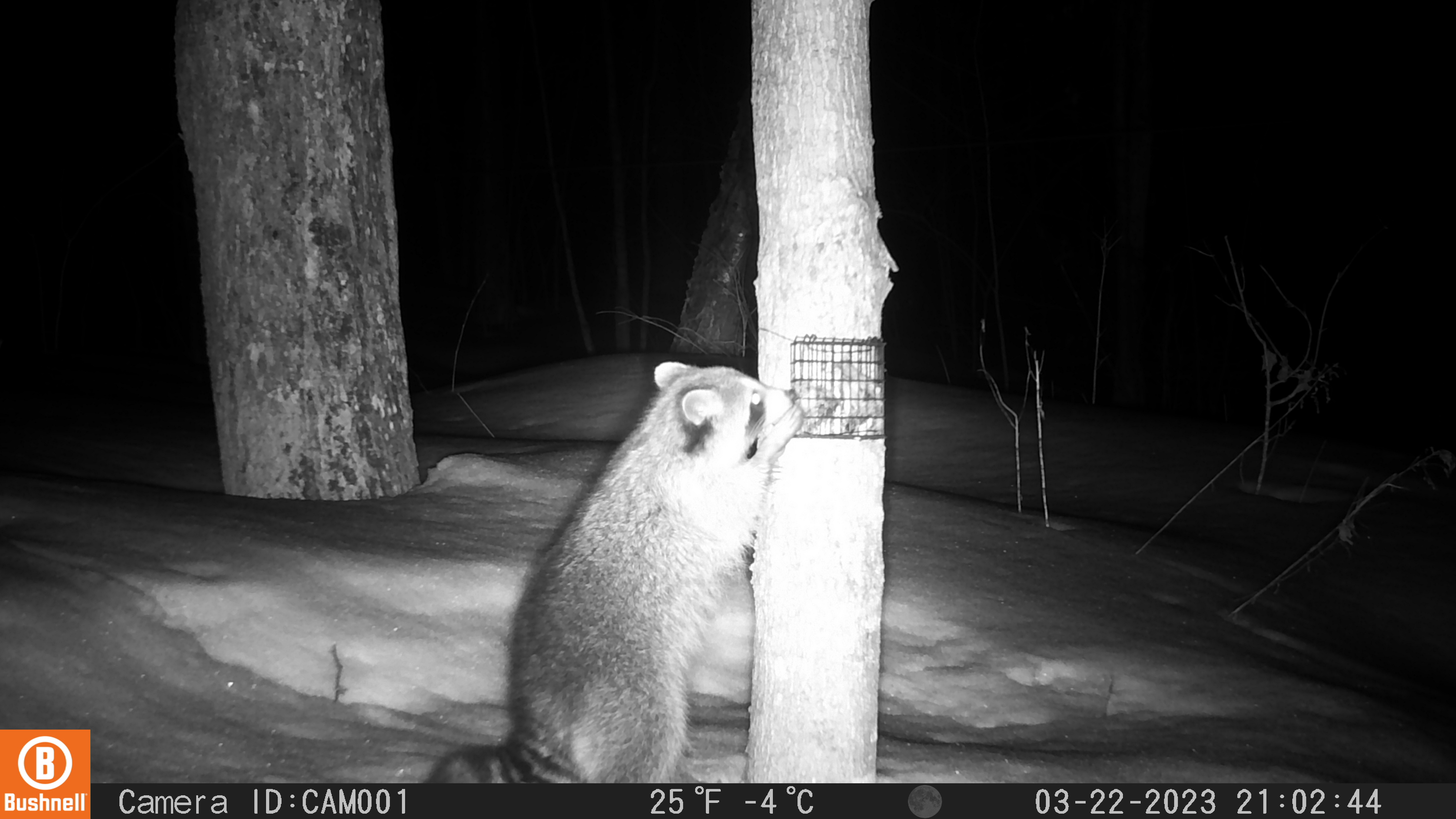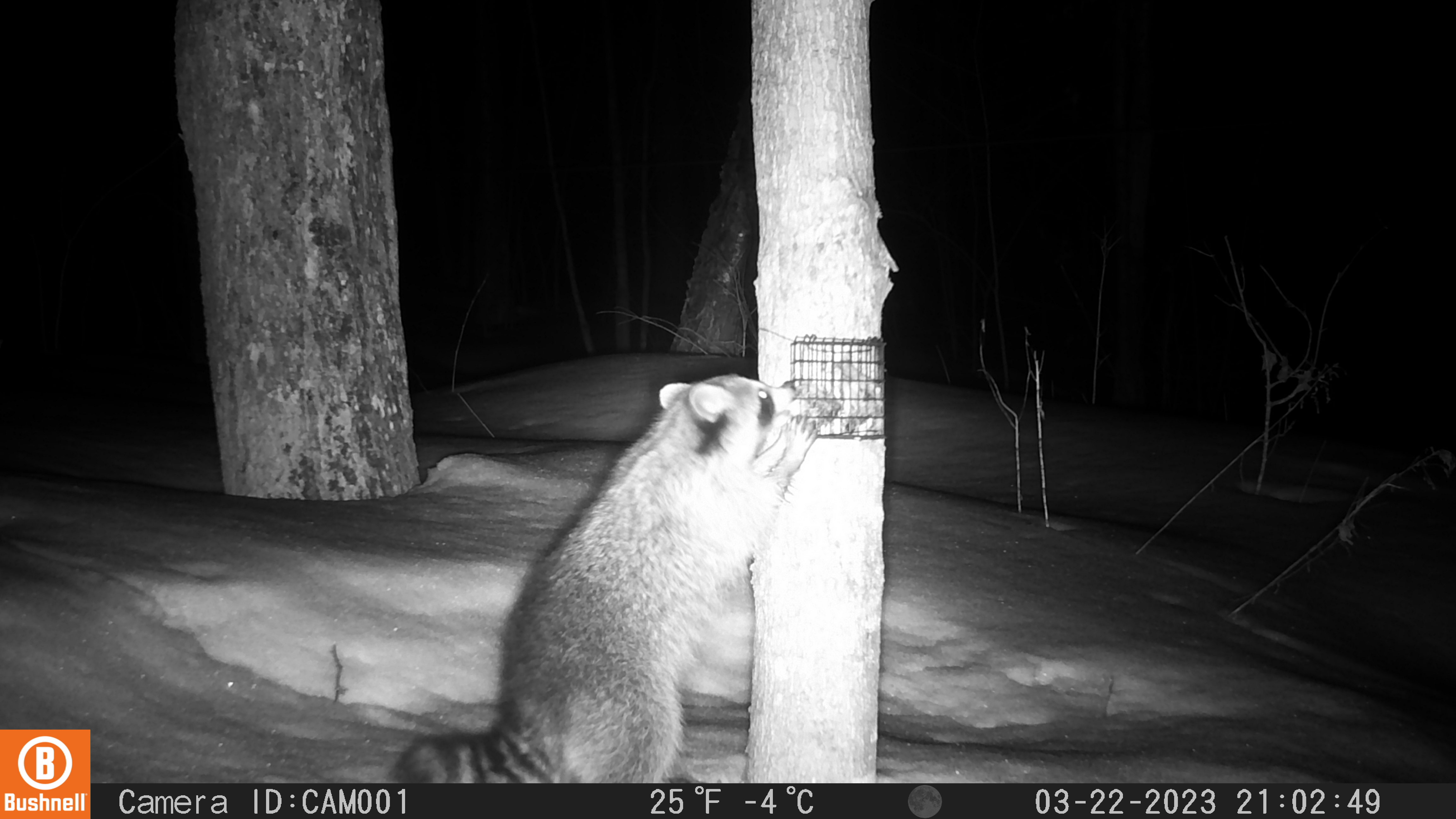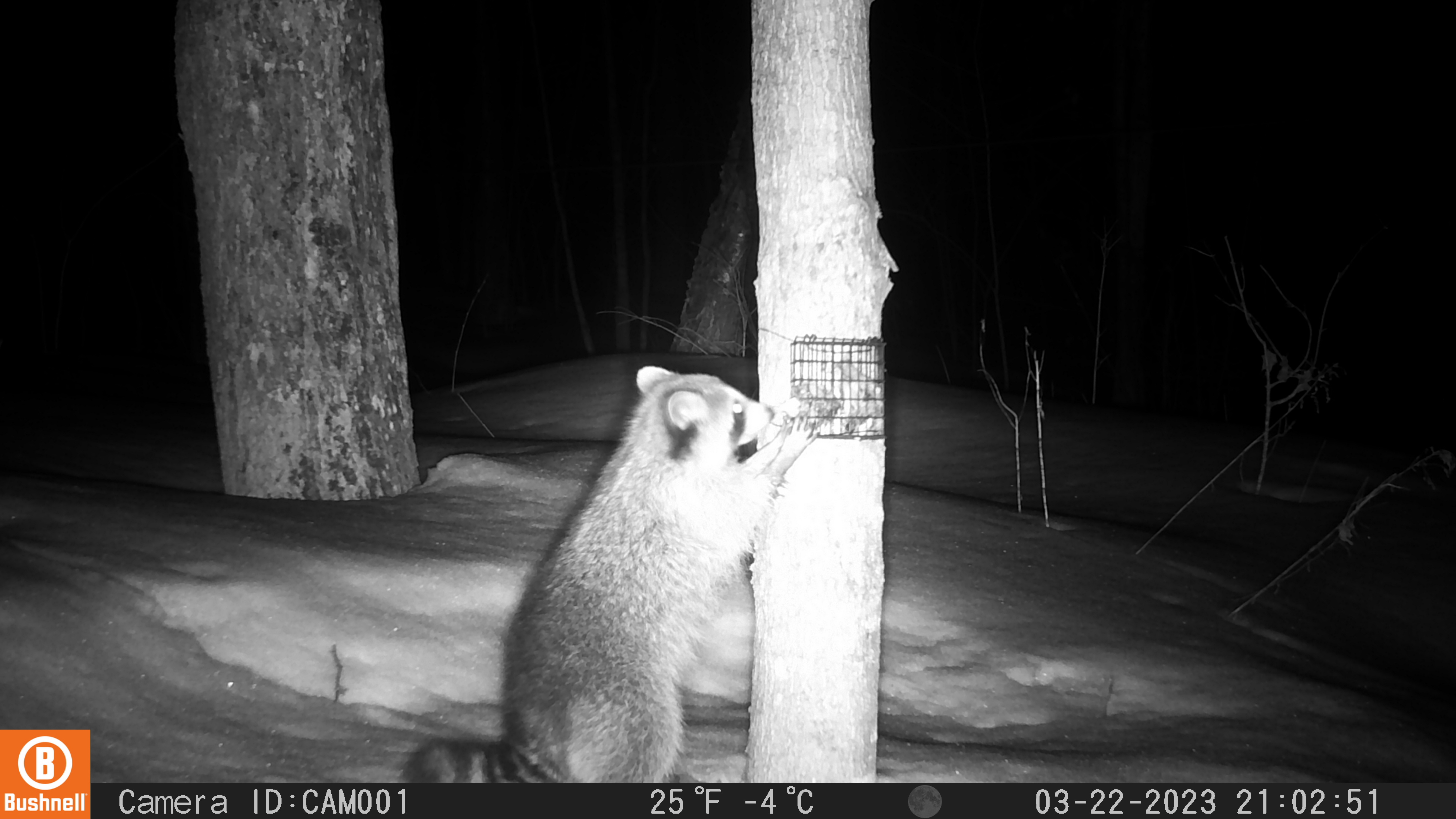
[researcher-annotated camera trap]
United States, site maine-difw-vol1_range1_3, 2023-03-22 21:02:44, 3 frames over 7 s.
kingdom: Animalia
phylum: Chordata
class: Mammalia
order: Carnivora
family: Procyonidae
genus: Procyon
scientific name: Procyon lotor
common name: raccoon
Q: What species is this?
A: Raccoon (Procyon lotor).